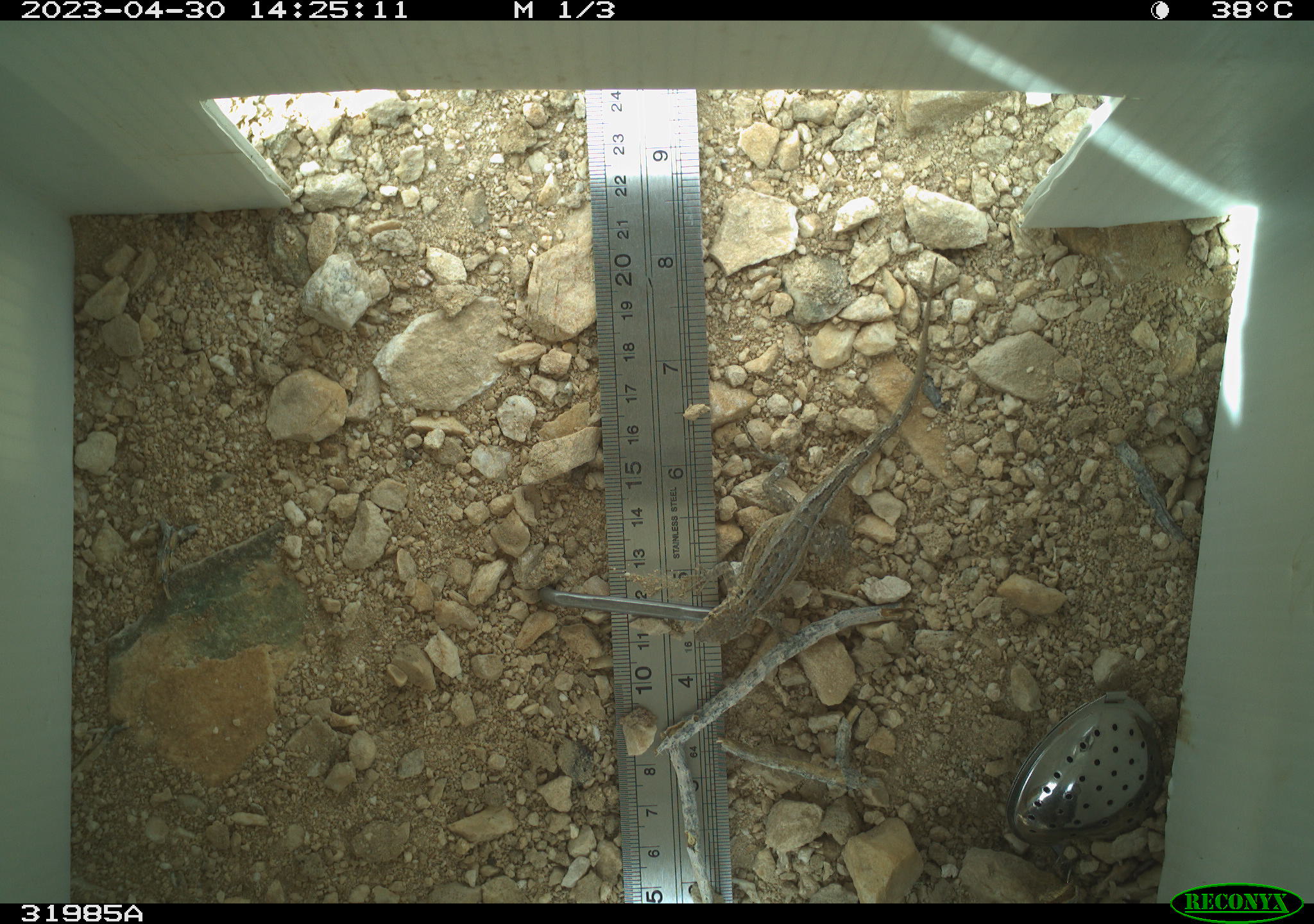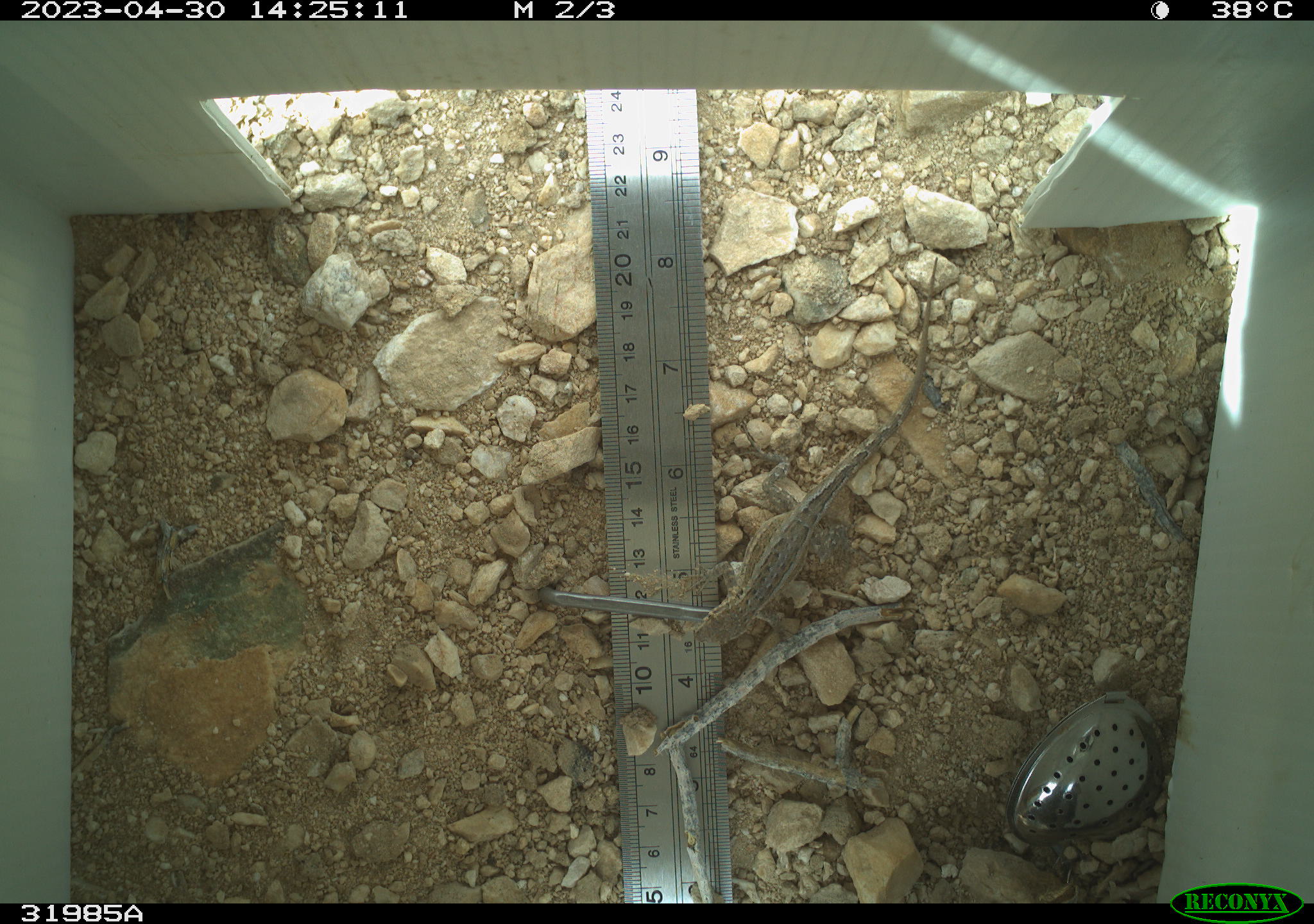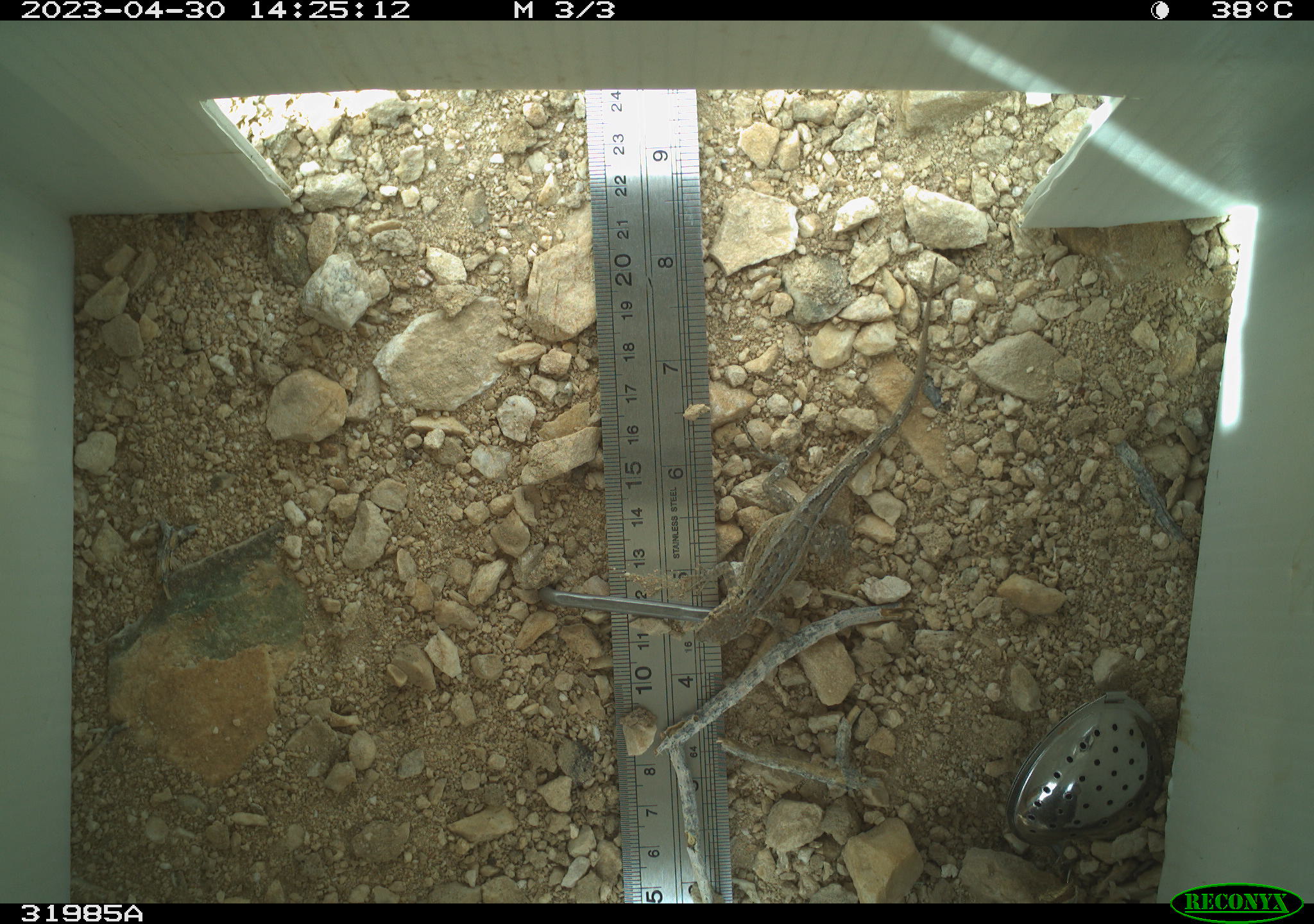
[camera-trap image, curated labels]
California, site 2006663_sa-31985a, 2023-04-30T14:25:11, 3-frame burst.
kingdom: Animalia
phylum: Chordata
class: Reptilia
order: Squamata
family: Phrynosomatidae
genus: Sceloporus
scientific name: Sceloporus graciosus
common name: common sagebrush lizard